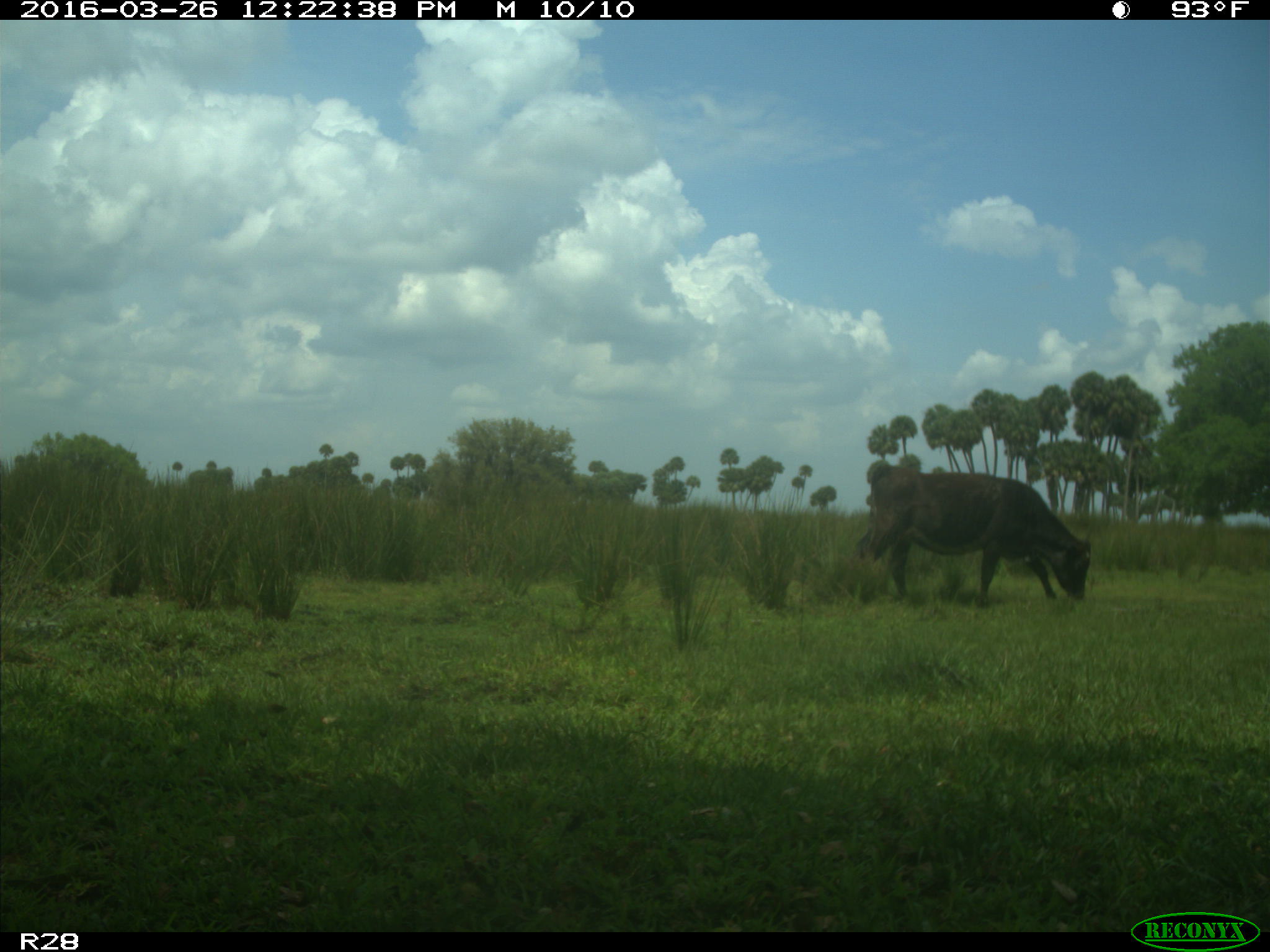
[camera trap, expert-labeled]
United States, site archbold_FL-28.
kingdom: Animalia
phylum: Chordata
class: Mammalia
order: Artiodactyla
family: Bovidae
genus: Bos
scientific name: Bos taurus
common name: domestic cow